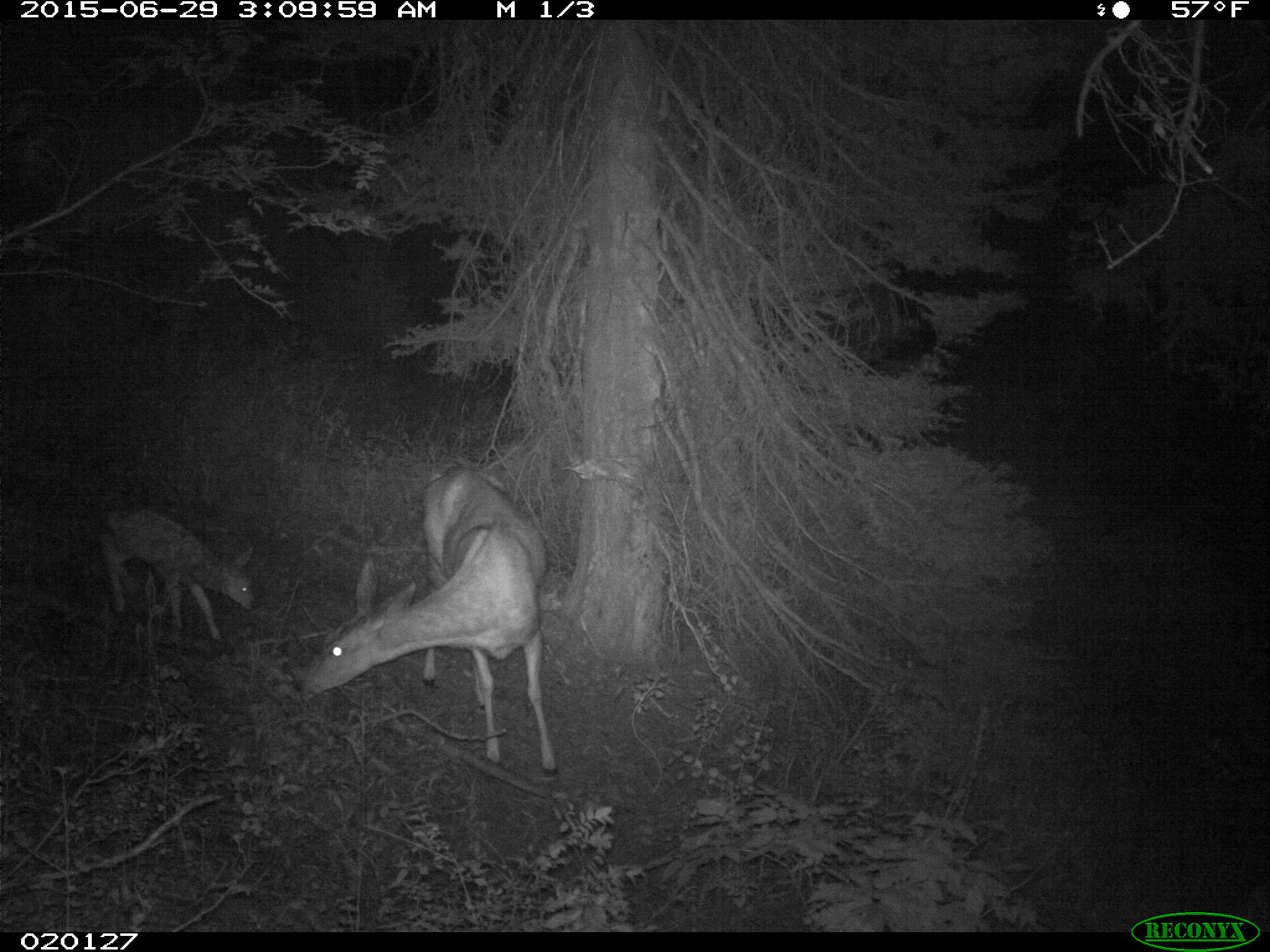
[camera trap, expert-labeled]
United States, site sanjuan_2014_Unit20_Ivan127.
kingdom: Animalia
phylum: Chordata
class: Mammalia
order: Artiodactyla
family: Cervidae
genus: Odocoileus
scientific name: Odocoileus hemionus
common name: mule deer